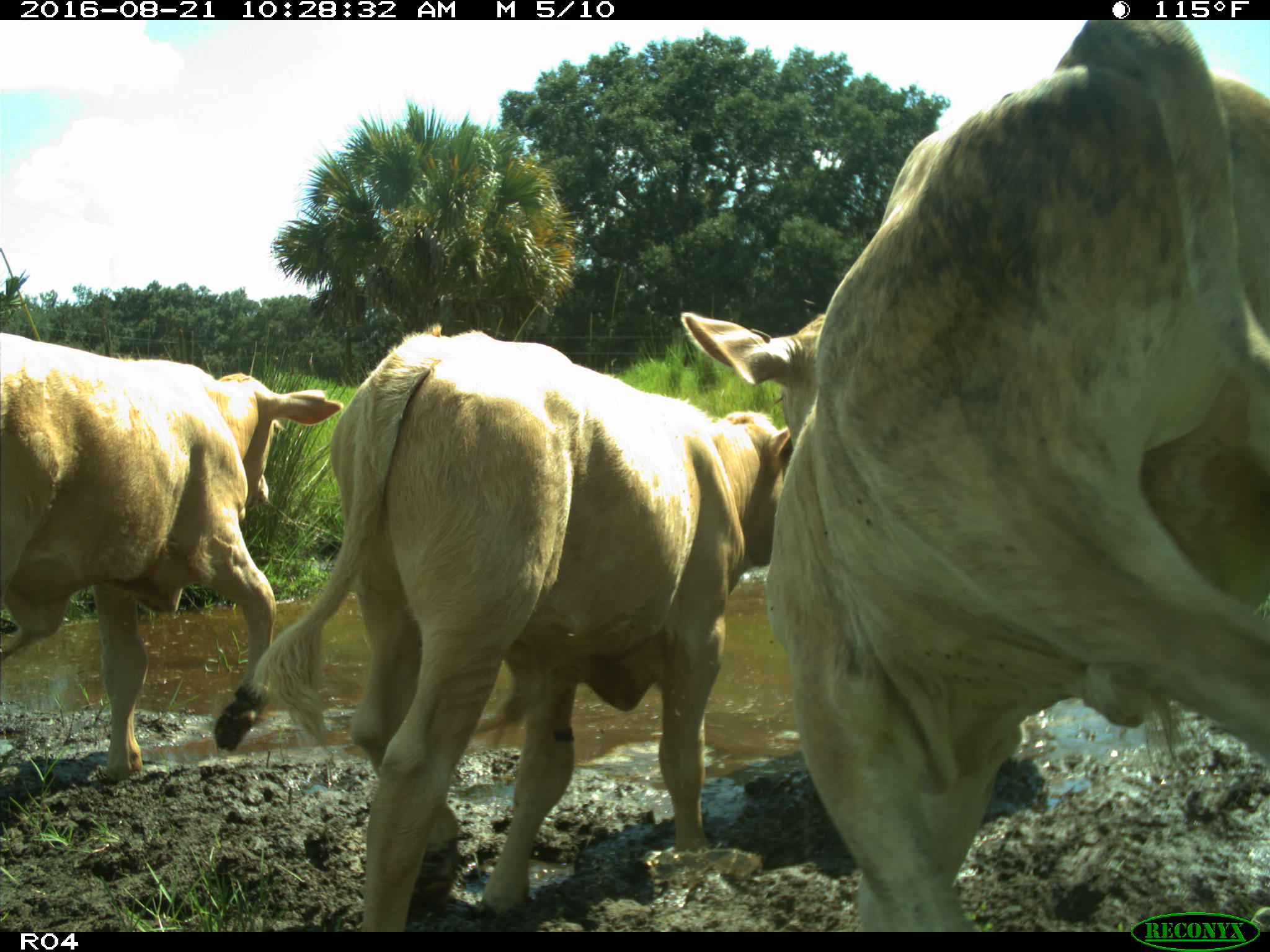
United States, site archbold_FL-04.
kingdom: Animalia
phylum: Chordata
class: Mammalia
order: Artiodactyla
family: Bovidae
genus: Bos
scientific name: Bos taurus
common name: domestic cow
Bos taurus (domestic cow).